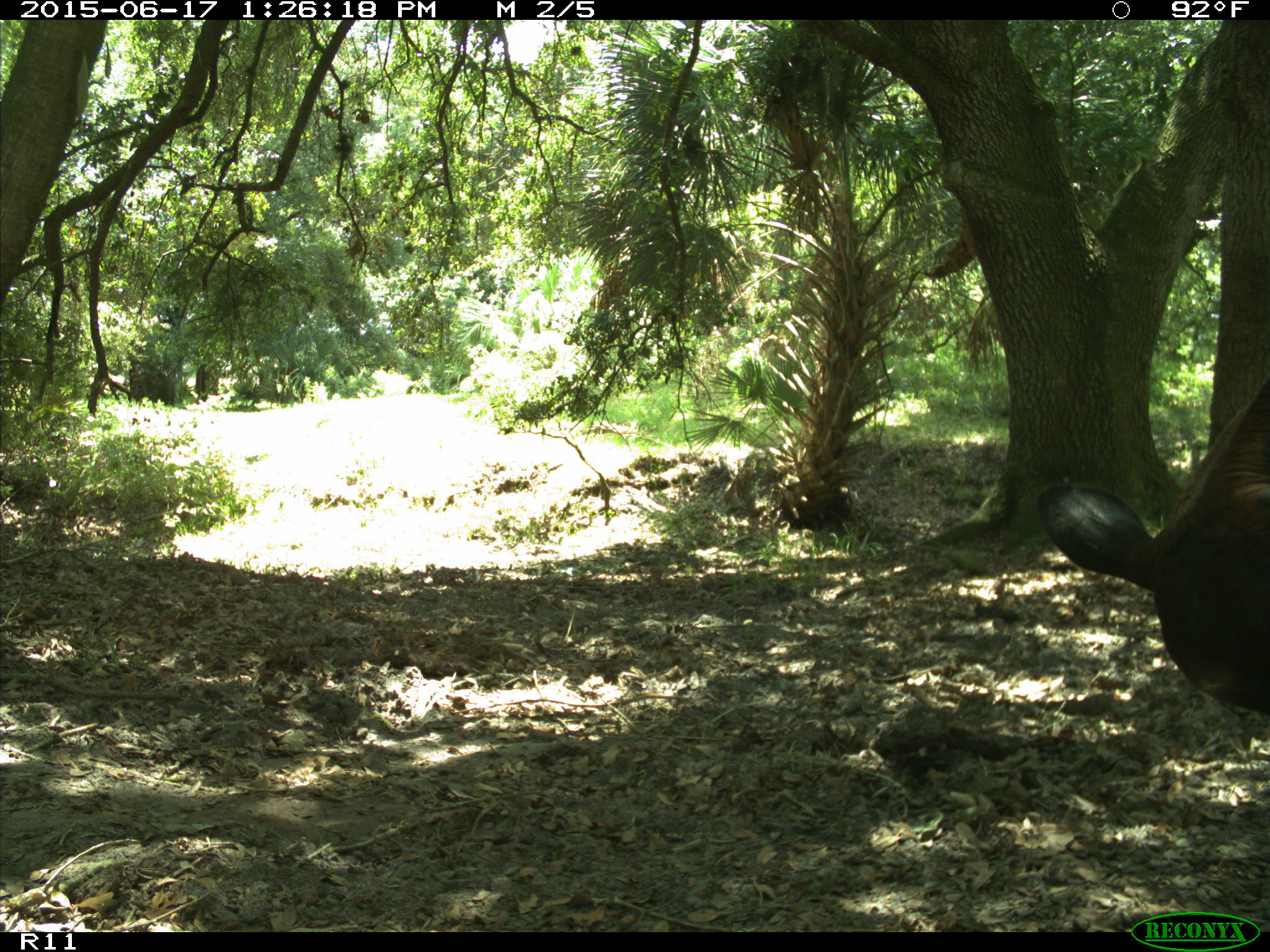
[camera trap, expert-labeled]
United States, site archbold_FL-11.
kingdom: Animalia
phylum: Chordata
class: Mammalia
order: Artiodactyla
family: Bovidae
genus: Bos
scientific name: Bos taurus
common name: domestic cow